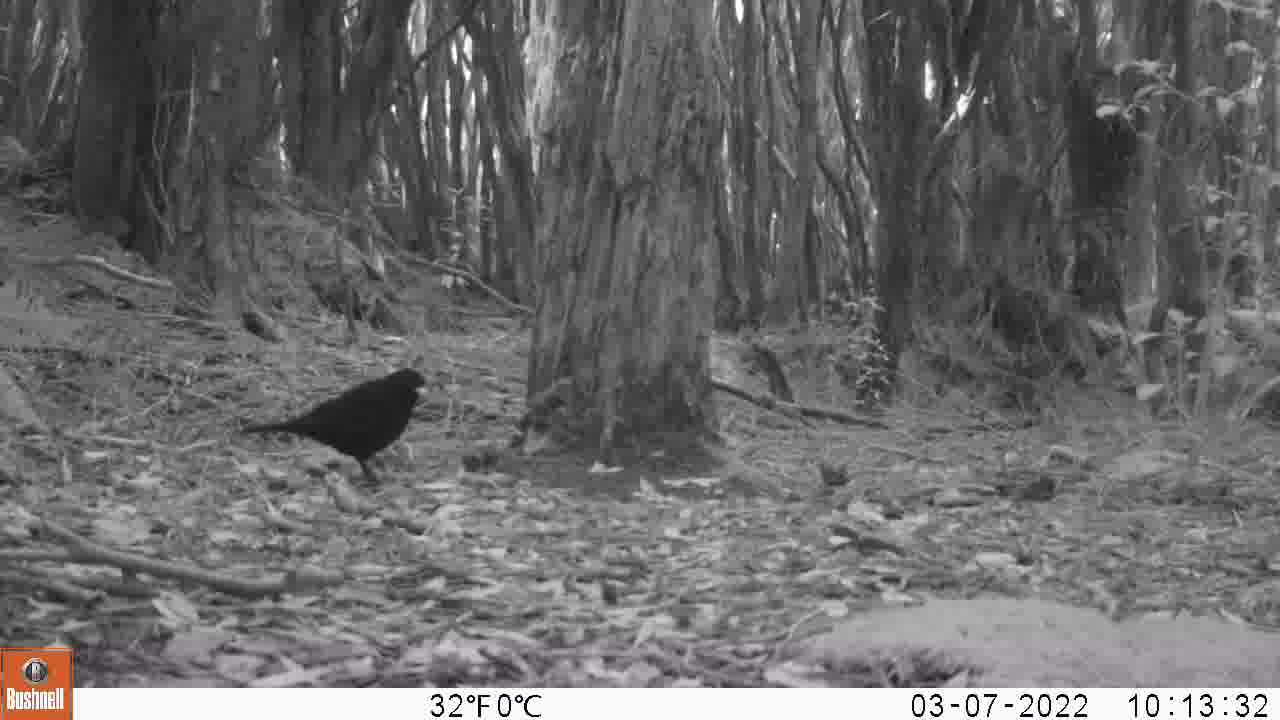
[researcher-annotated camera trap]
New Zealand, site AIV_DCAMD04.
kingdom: Animalia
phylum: Chordata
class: Aves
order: Passeriformes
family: Turdidae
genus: Turdus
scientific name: Turdus merula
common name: eurasian blackbird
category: blackbird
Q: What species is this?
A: Blackbird (eurasian blackbird) (Turdus merula).